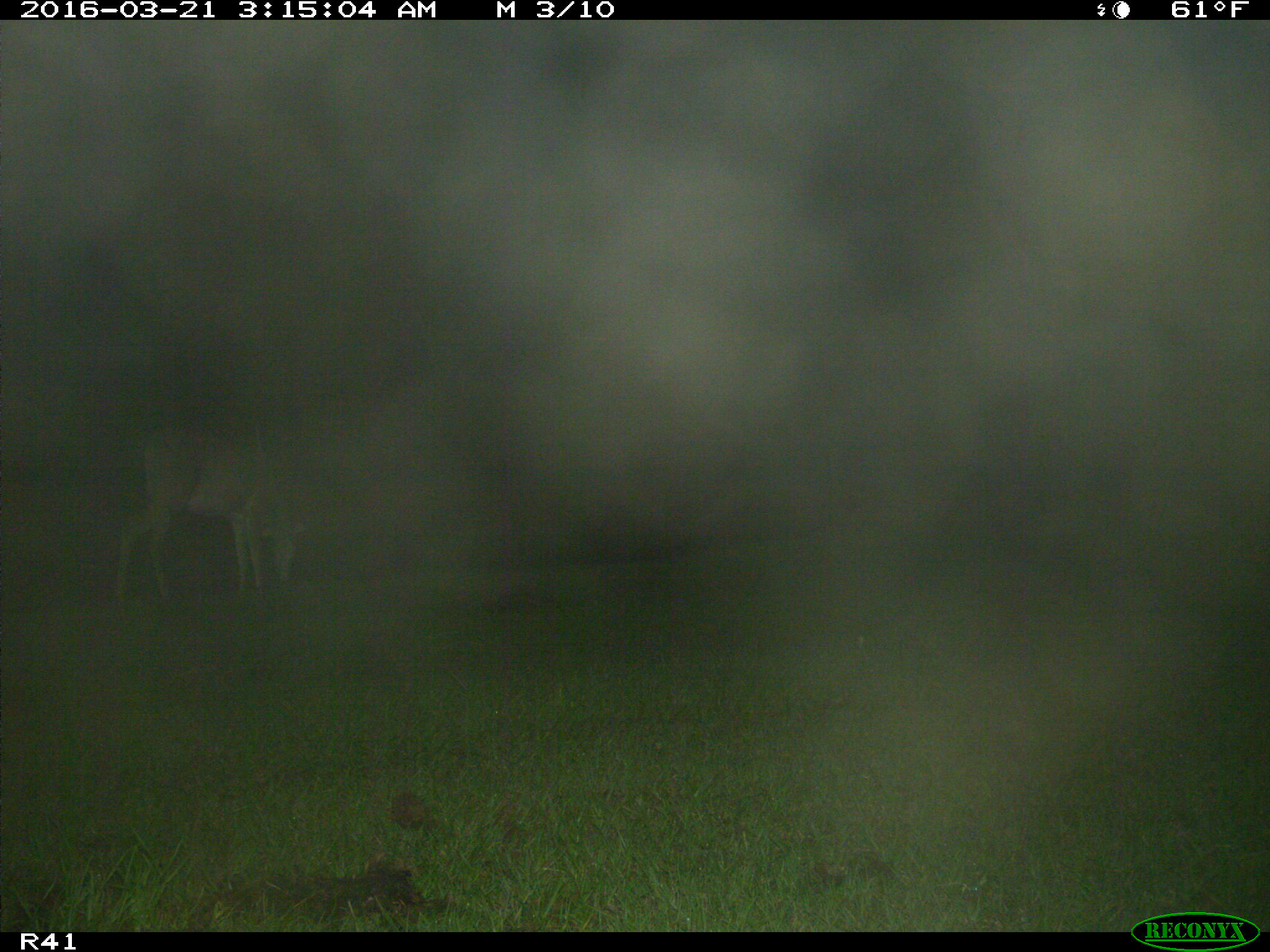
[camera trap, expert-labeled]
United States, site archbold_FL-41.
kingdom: Animalia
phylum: Chordata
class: Mammalia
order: Artiodactyla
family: Cervidae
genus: Odocoileus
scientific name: Odocoileus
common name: deer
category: unidentified deer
Unidentified deer (deer) (Odocoileus).